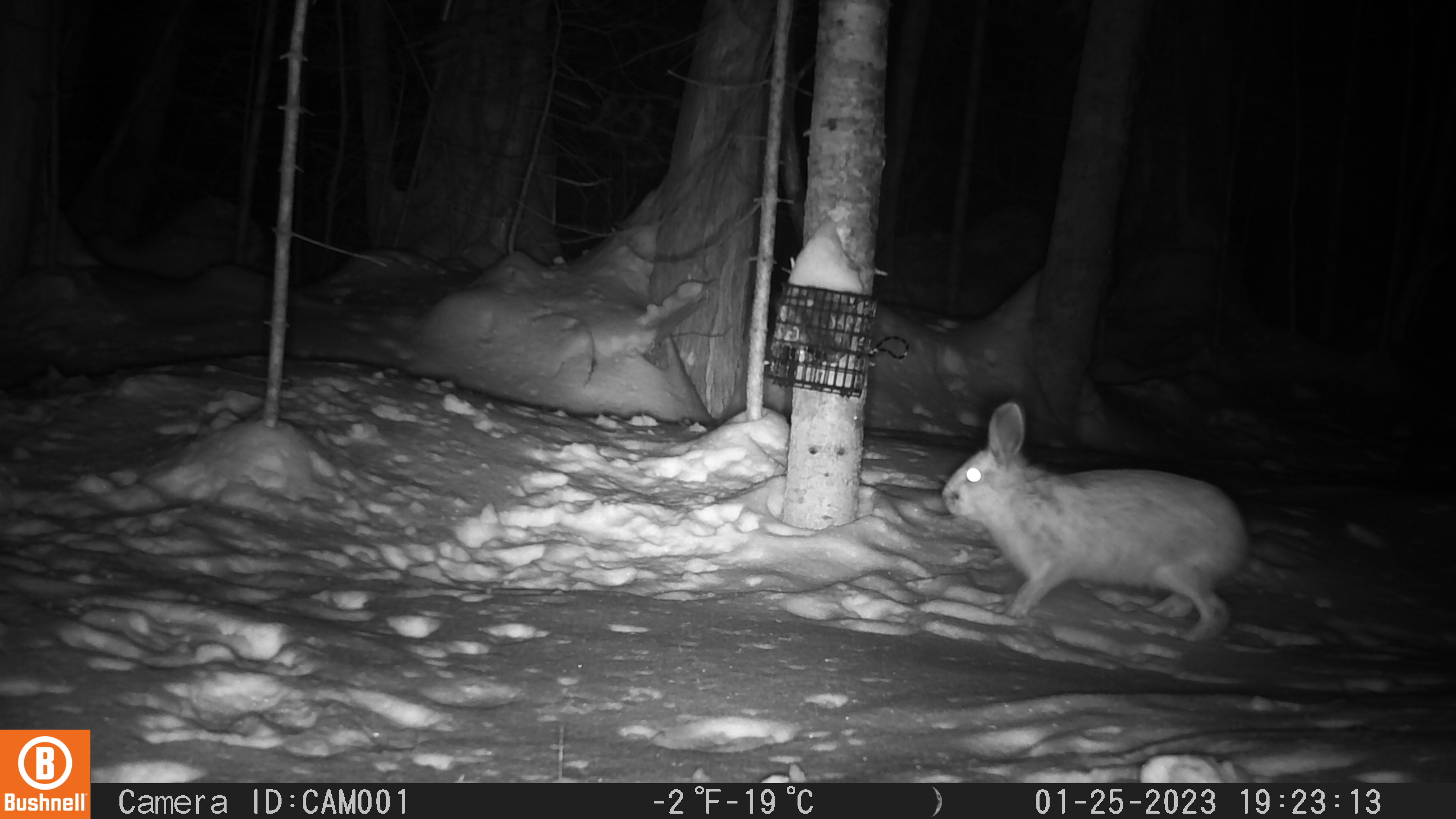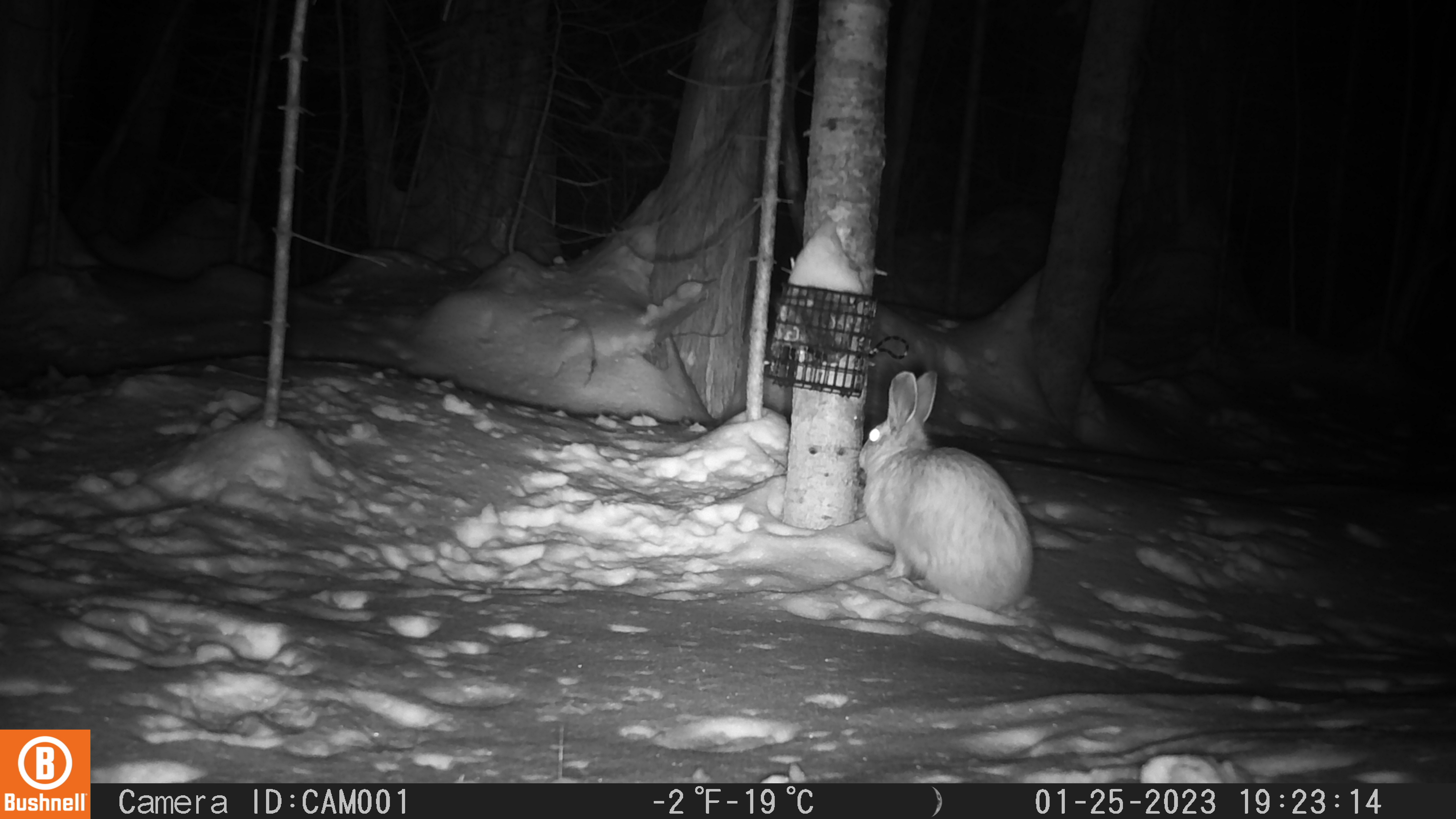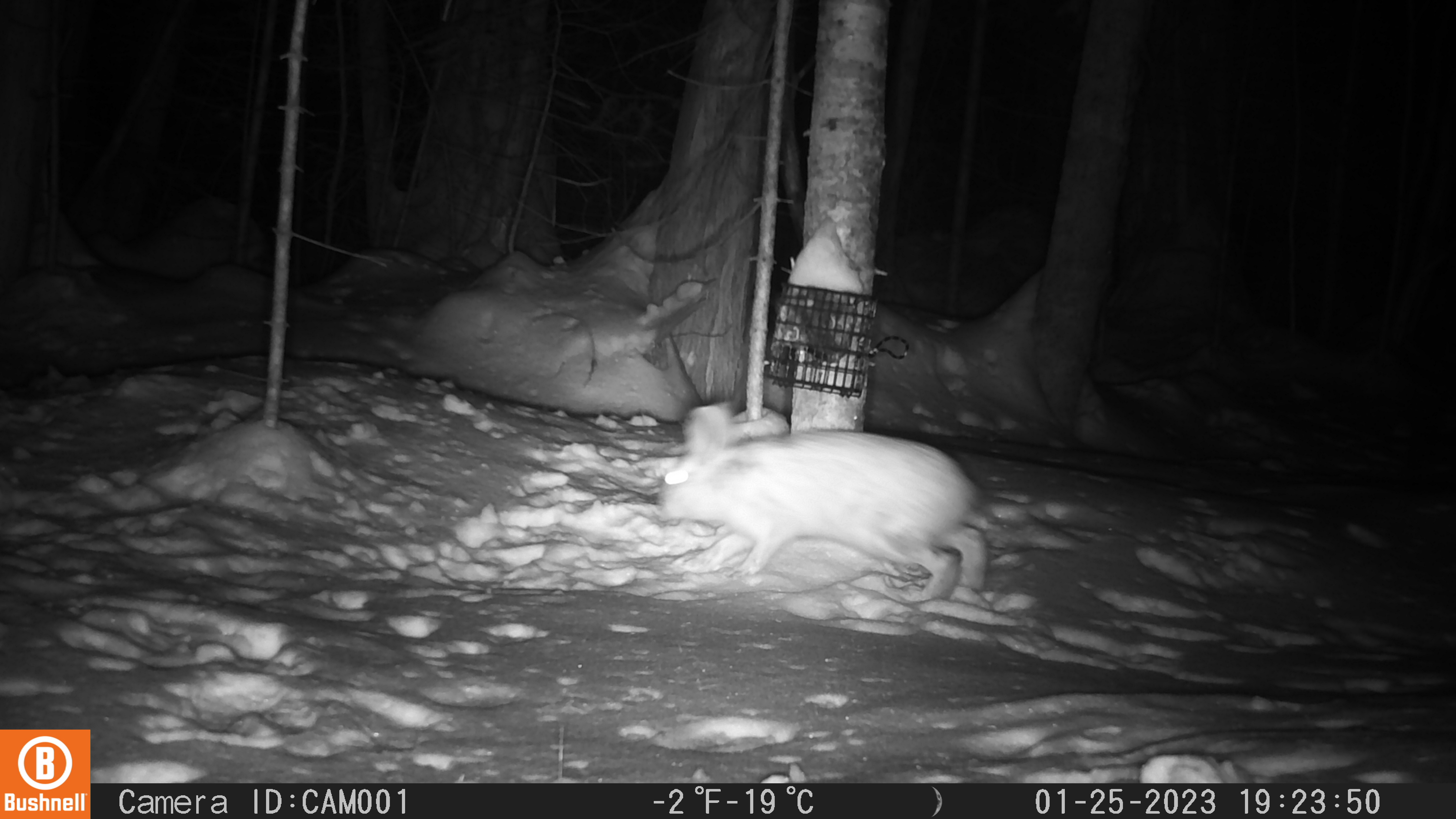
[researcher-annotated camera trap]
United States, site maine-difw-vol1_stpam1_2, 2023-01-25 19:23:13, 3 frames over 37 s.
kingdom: Animalia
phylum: Chordata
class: Mammalia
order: Lagomorpha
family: Leporidae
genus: Lepus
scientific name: Lepus americanus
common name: snowshoe hare